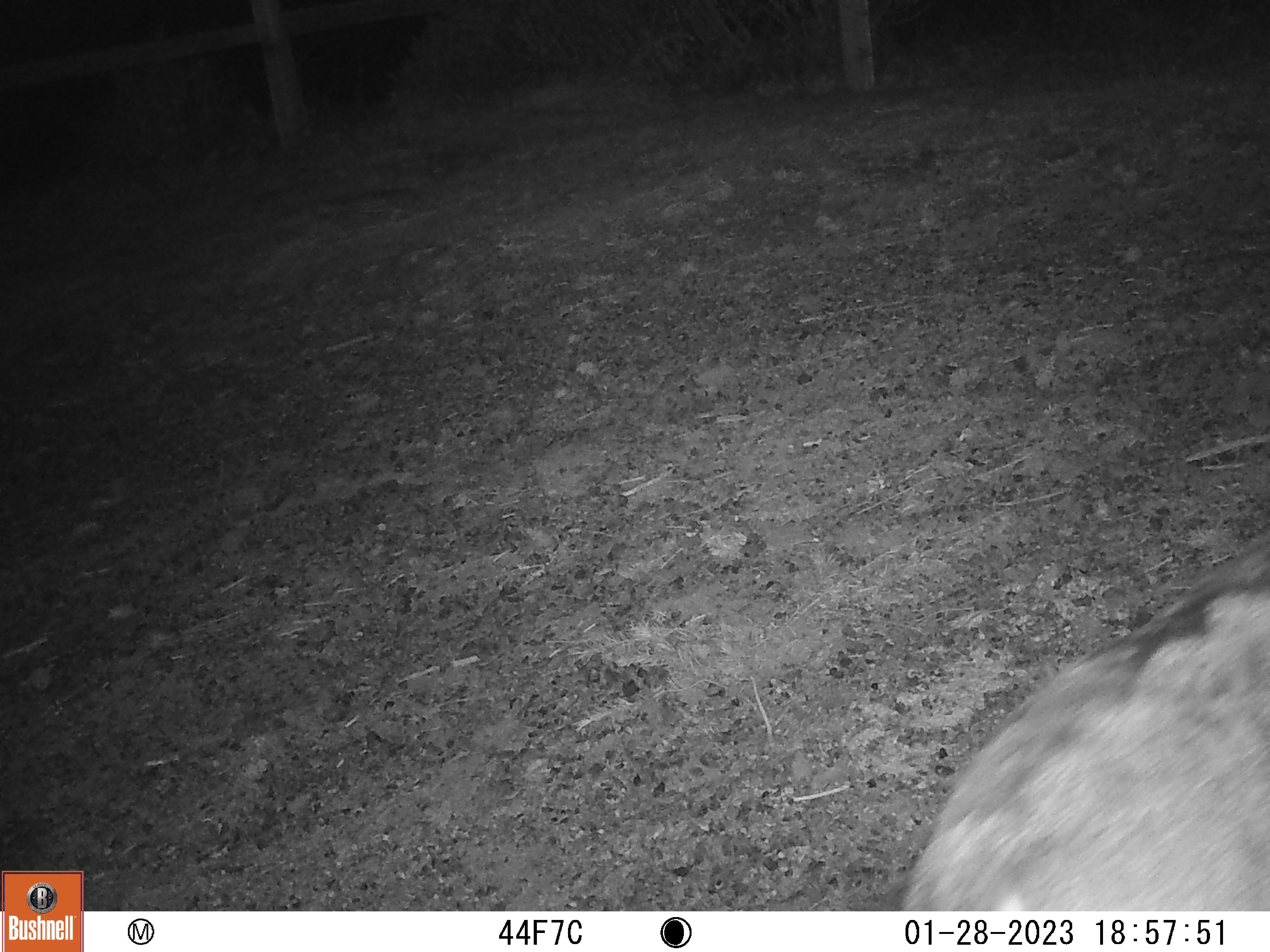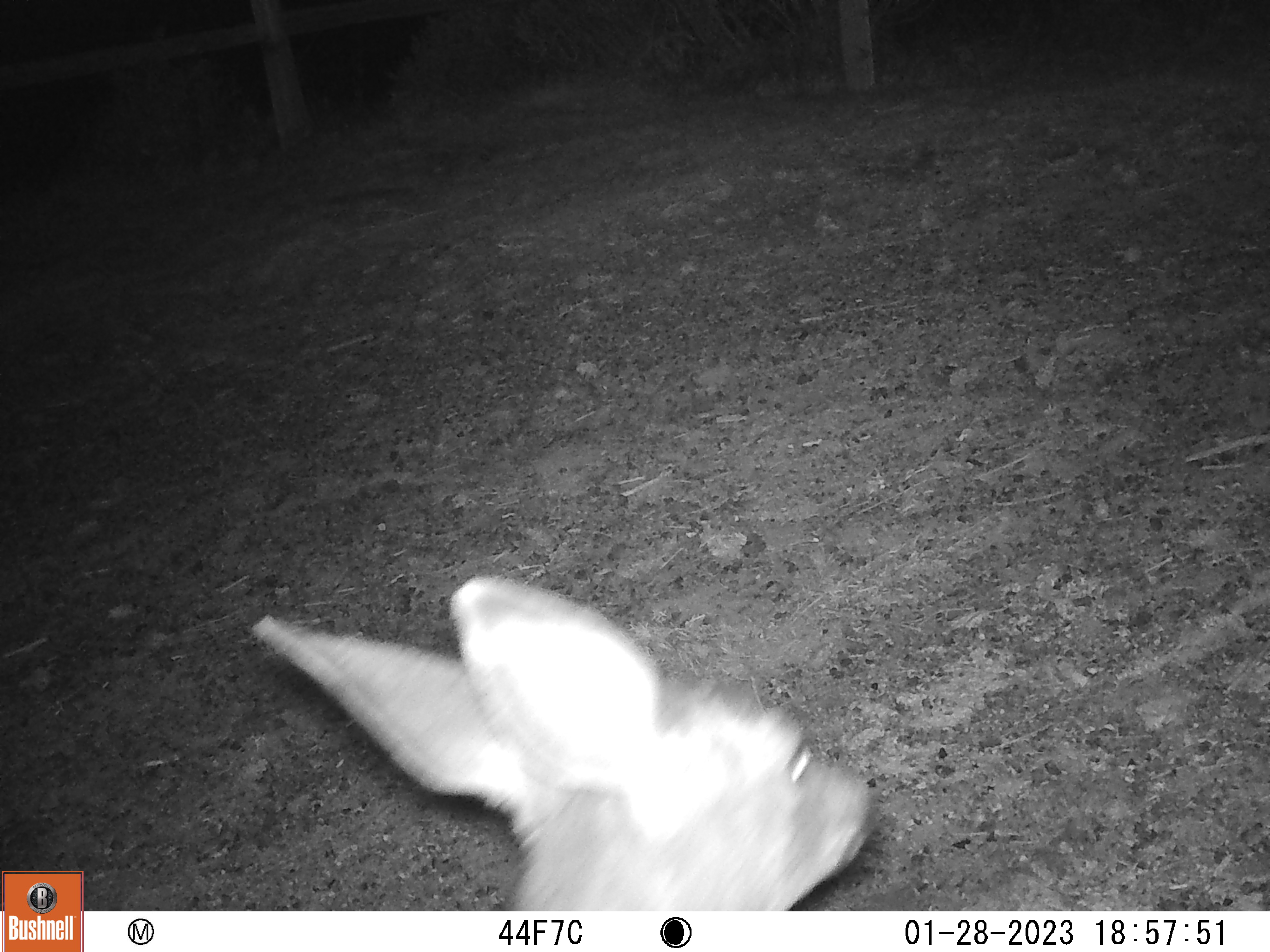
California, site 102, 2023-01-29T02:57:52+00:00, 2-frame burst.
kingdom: Animalia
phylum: Chordata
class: Mammalia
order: Artiodactyla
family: Cervidae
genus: Odocoileus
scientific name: Odocoileus hemionus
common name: mule deer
Mule deer (Odocoileus hemionus).